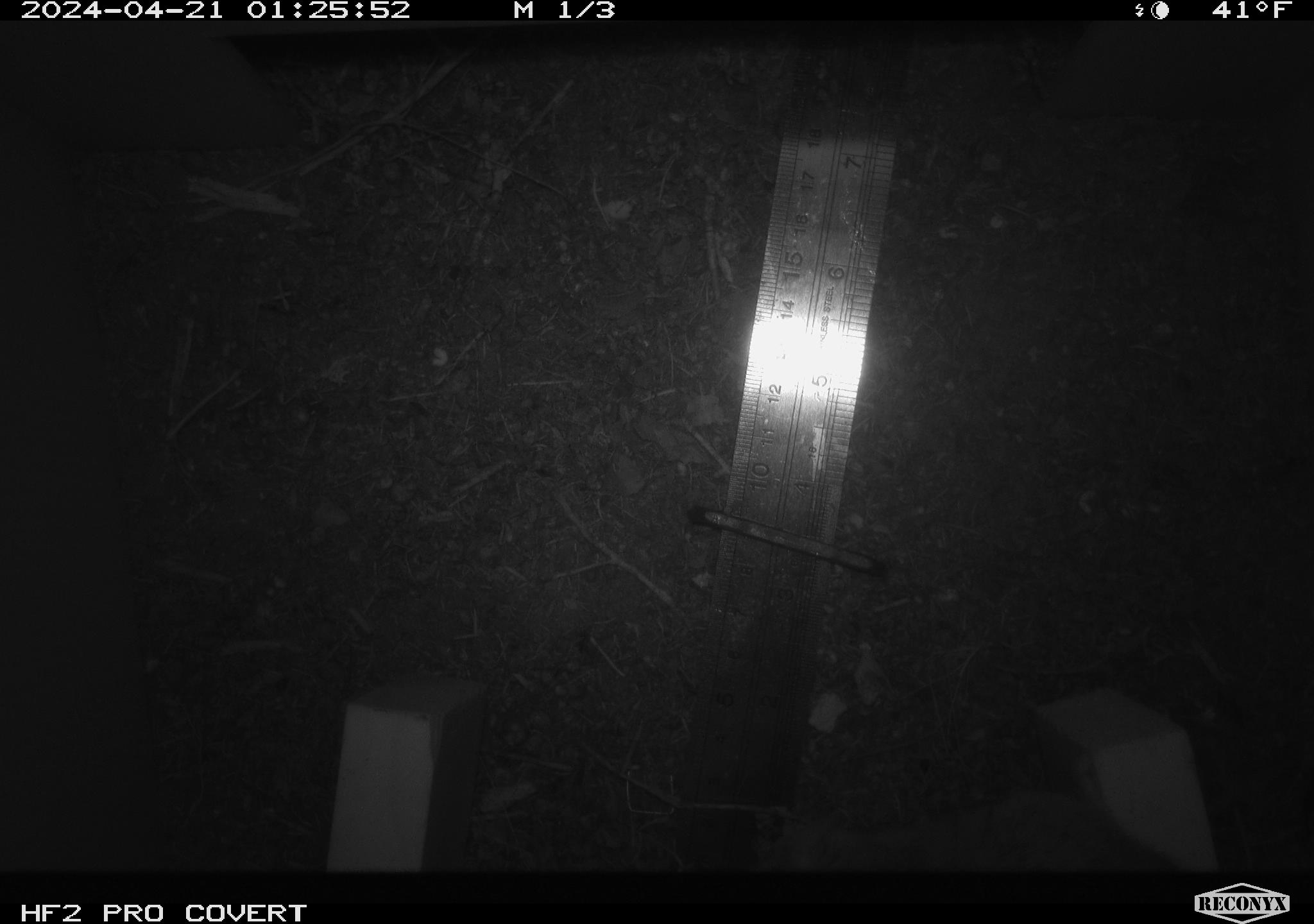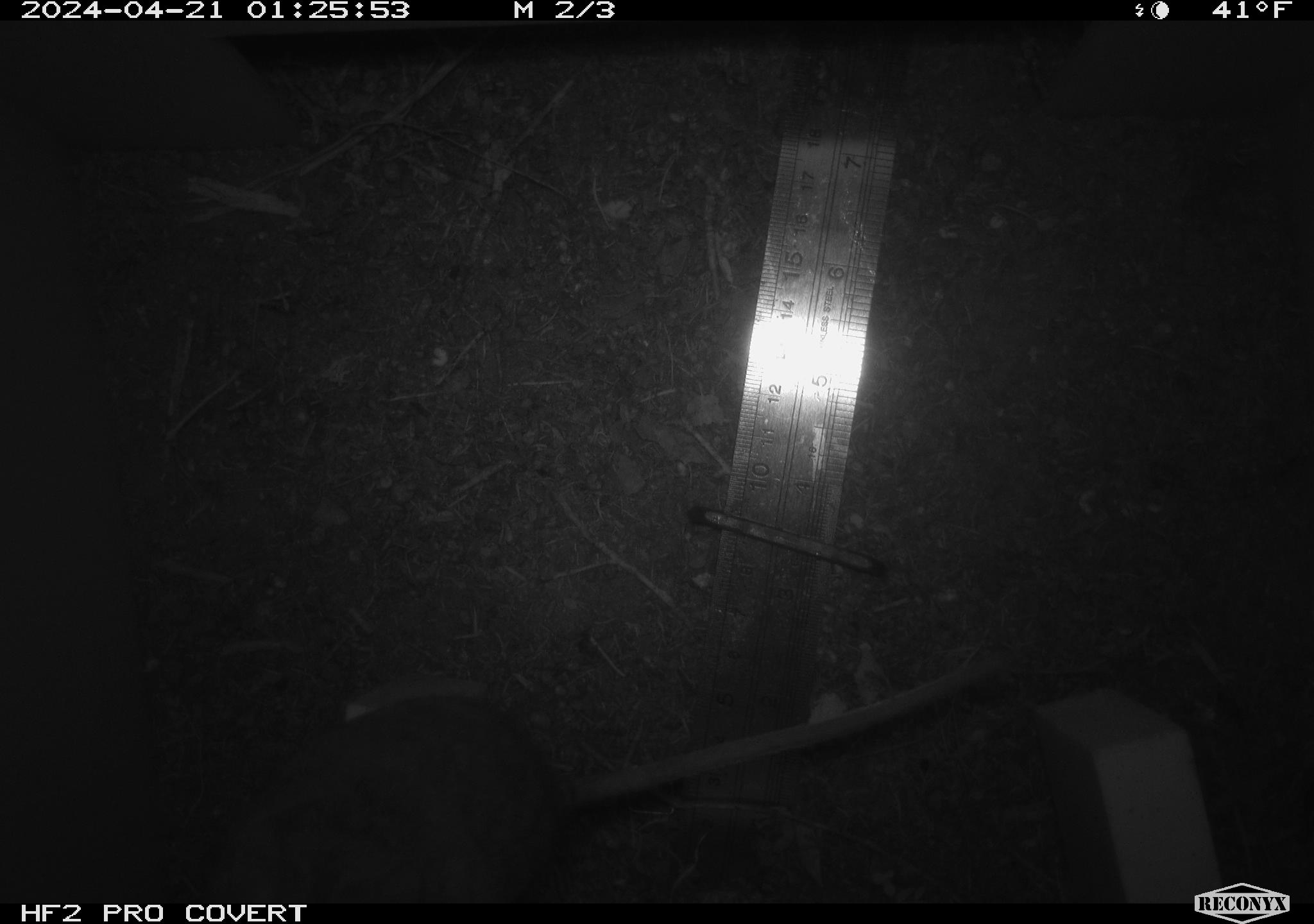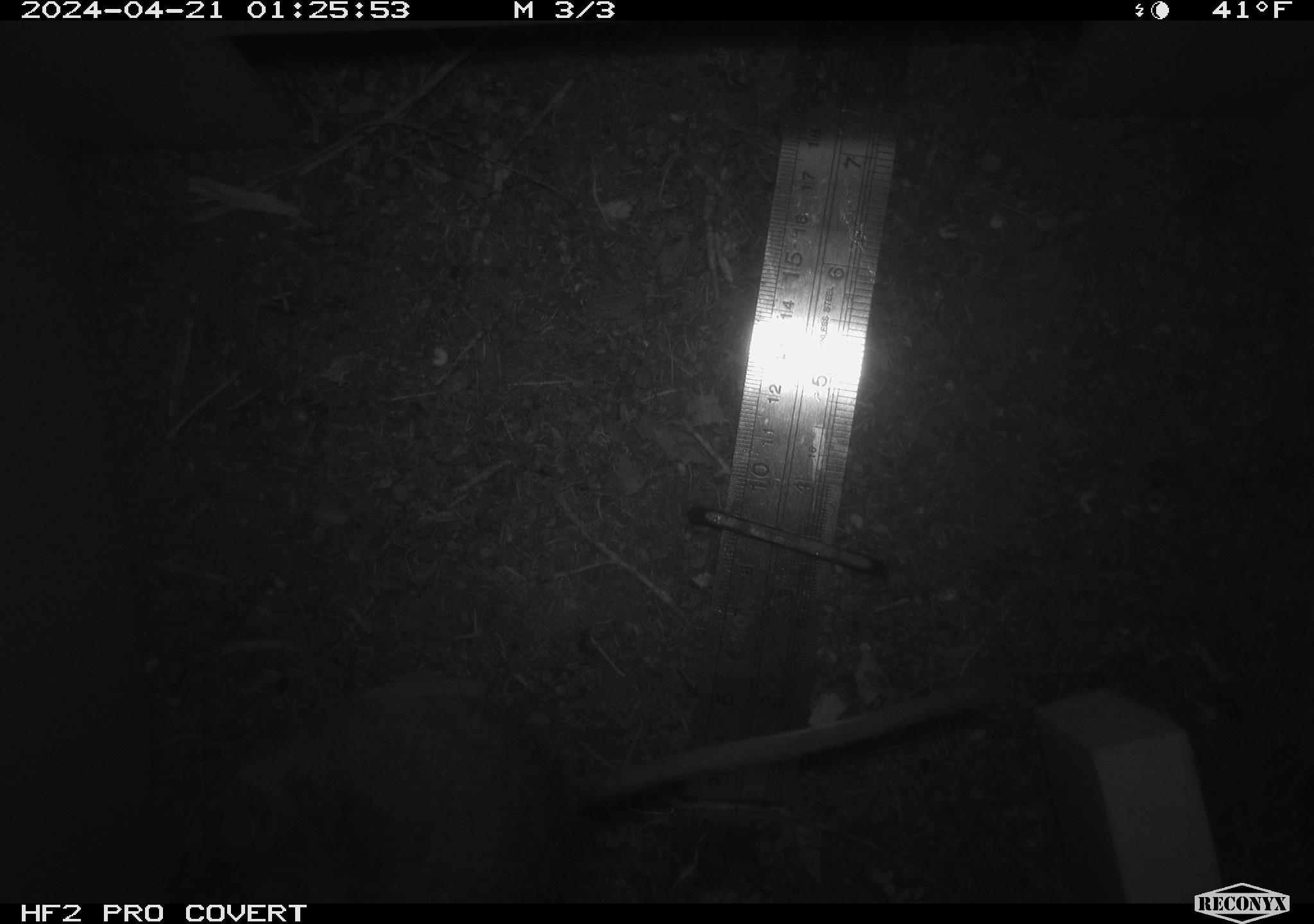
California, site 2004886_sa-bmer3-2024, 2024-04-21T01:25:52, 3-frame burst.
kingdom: Animalia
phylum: Chordata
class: Mammalia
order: Rodentia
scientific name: Rodentia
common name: mouse species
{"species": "mouse species (Rodentia)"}